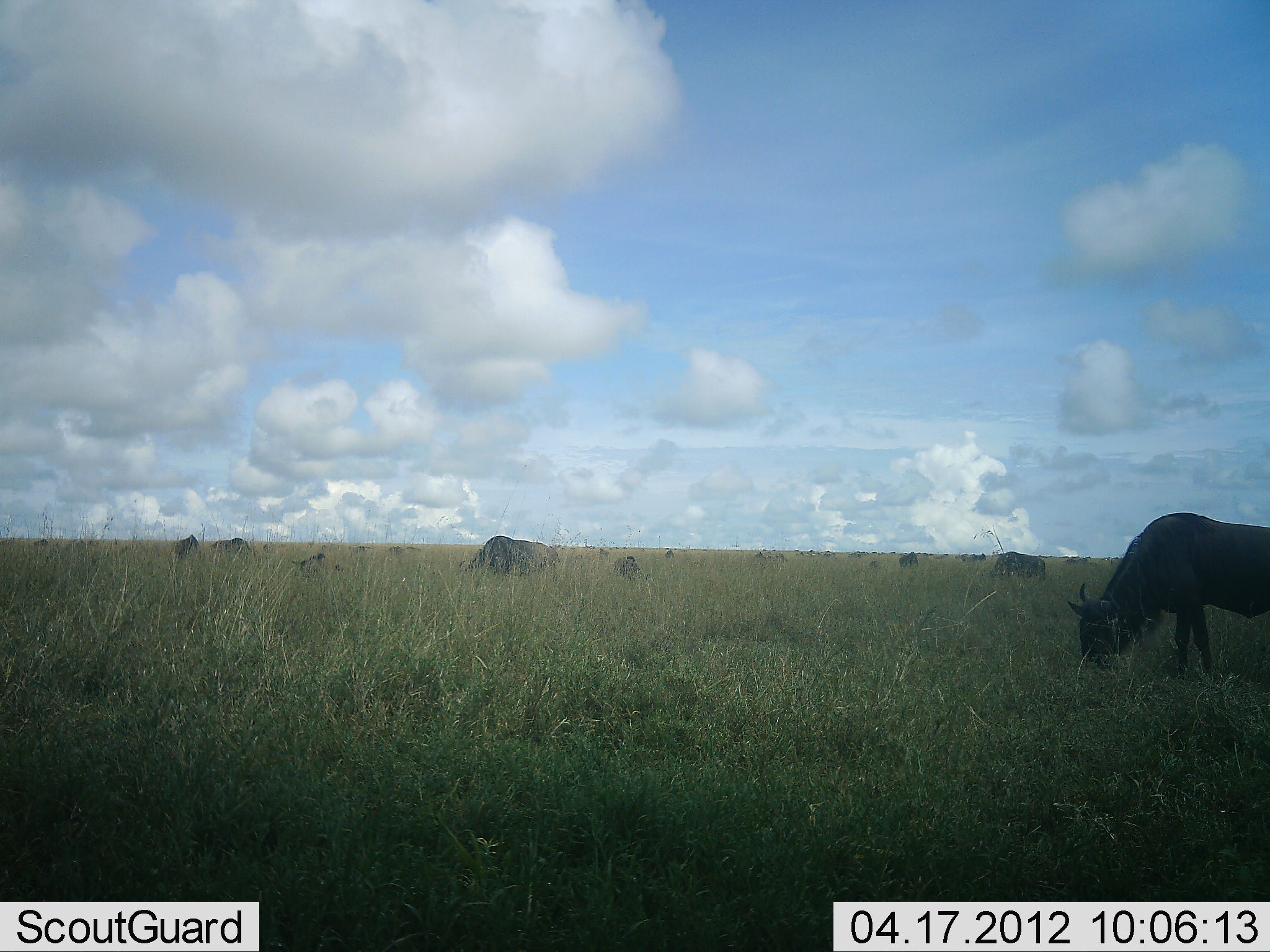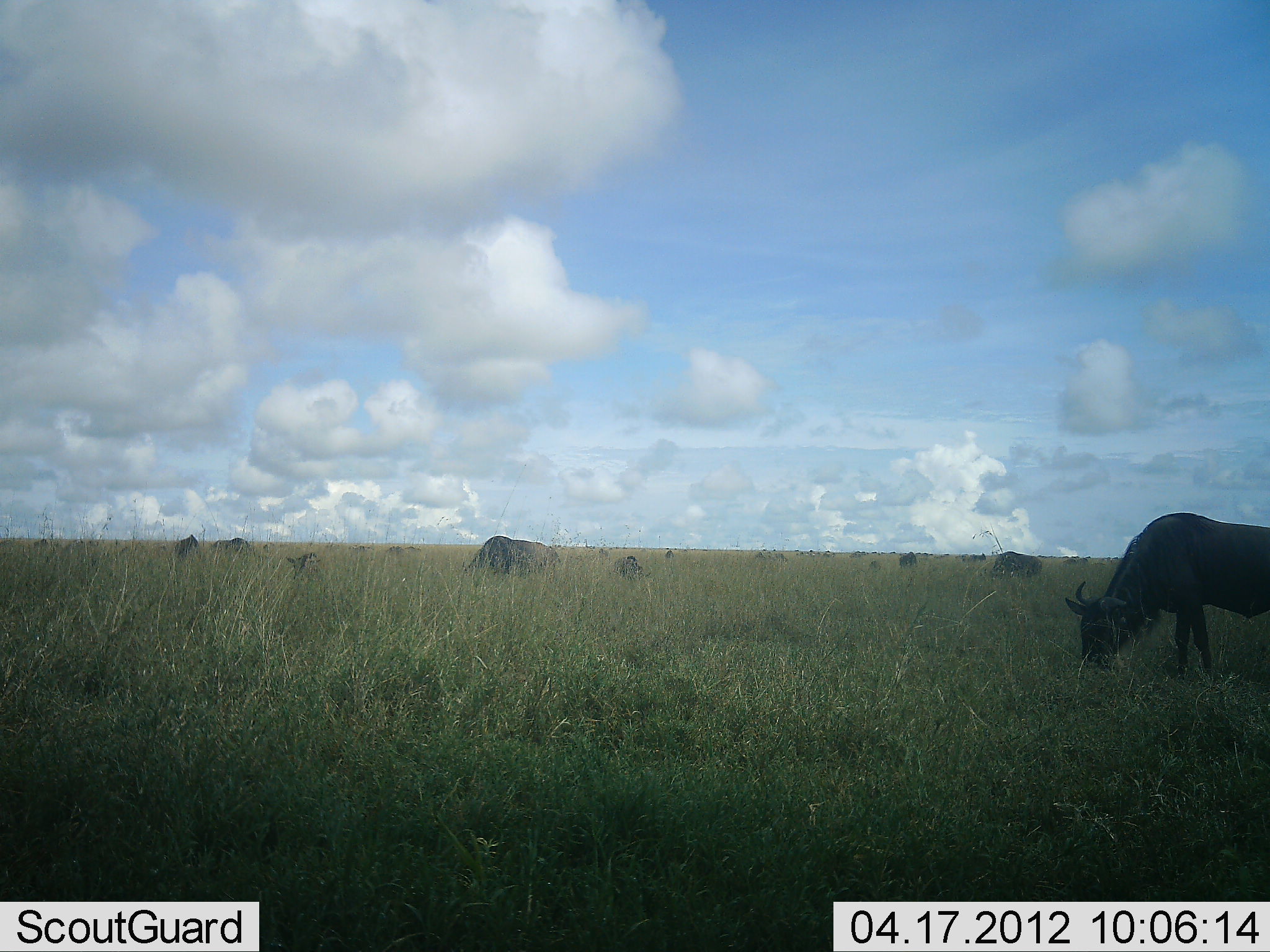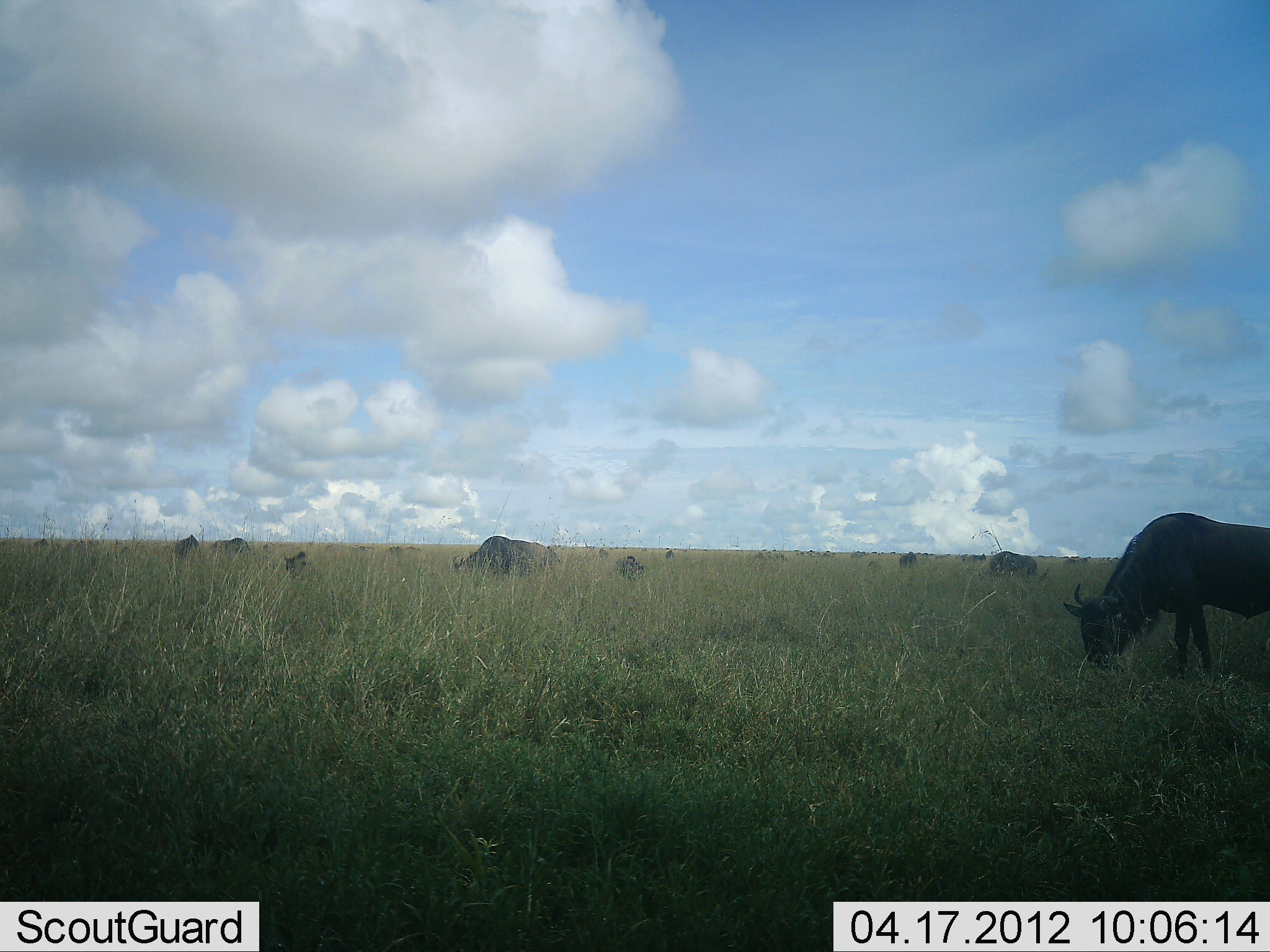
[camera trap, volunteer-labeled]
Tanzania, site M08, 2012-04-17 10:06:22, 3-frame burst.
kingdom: Animalia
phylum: Chordata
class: Mammalia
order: Artiodactyla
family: Bovidae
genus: Connochaetes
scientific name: Connochaetes taurinus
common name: blue wildebeest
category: wildebeest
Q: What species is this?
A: Wildebeest (blue wildebeest) (Connochaetes taurinus).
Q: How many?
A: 11-50.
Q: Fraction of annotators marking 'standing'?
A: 42%.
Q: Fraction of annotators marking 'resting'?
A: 32%.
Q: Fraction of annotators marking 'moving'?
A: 11%.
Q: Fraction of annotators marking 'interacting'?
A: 0%.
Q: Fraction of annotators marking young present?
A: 21%.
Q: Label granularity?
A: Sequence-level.